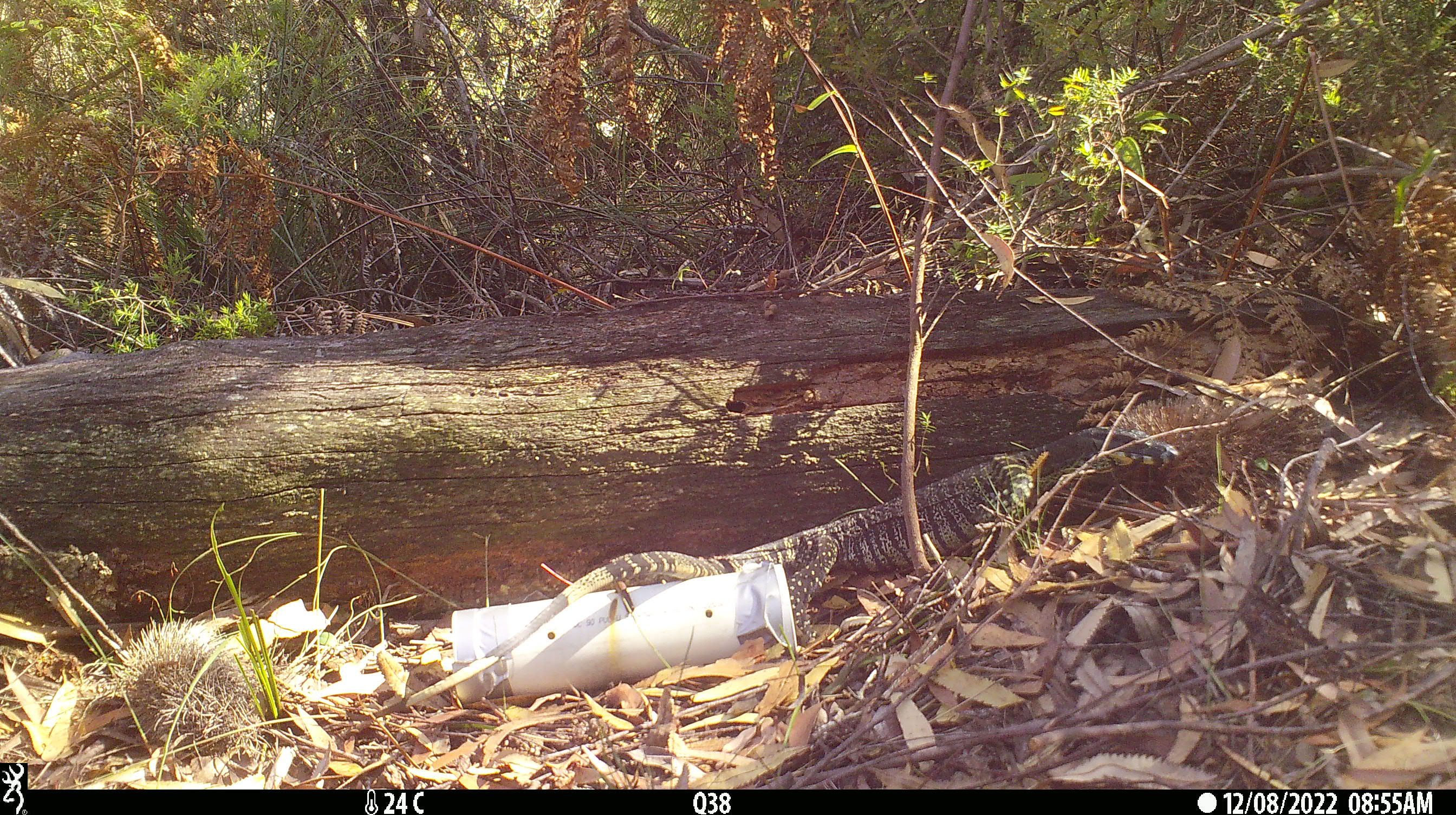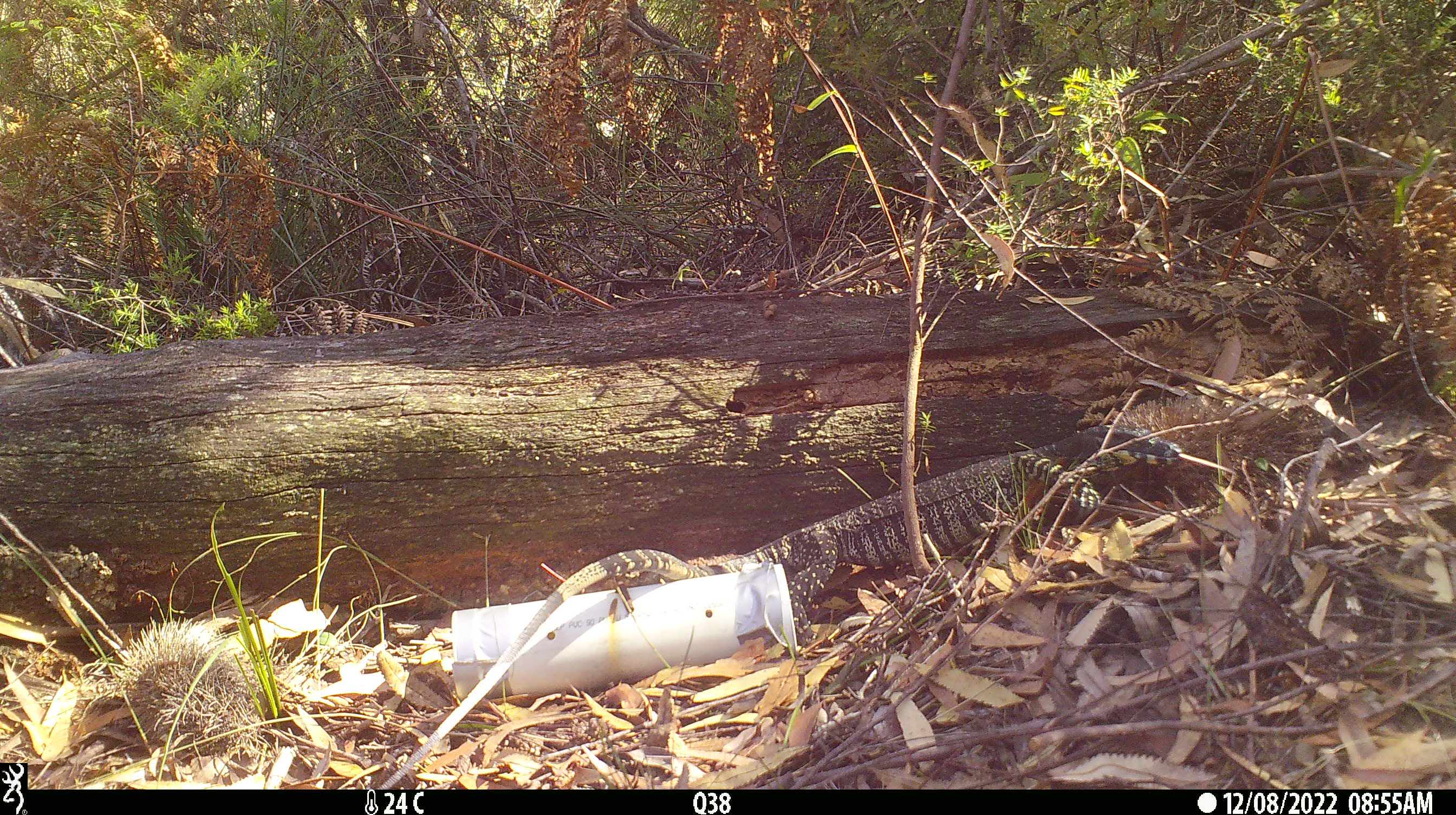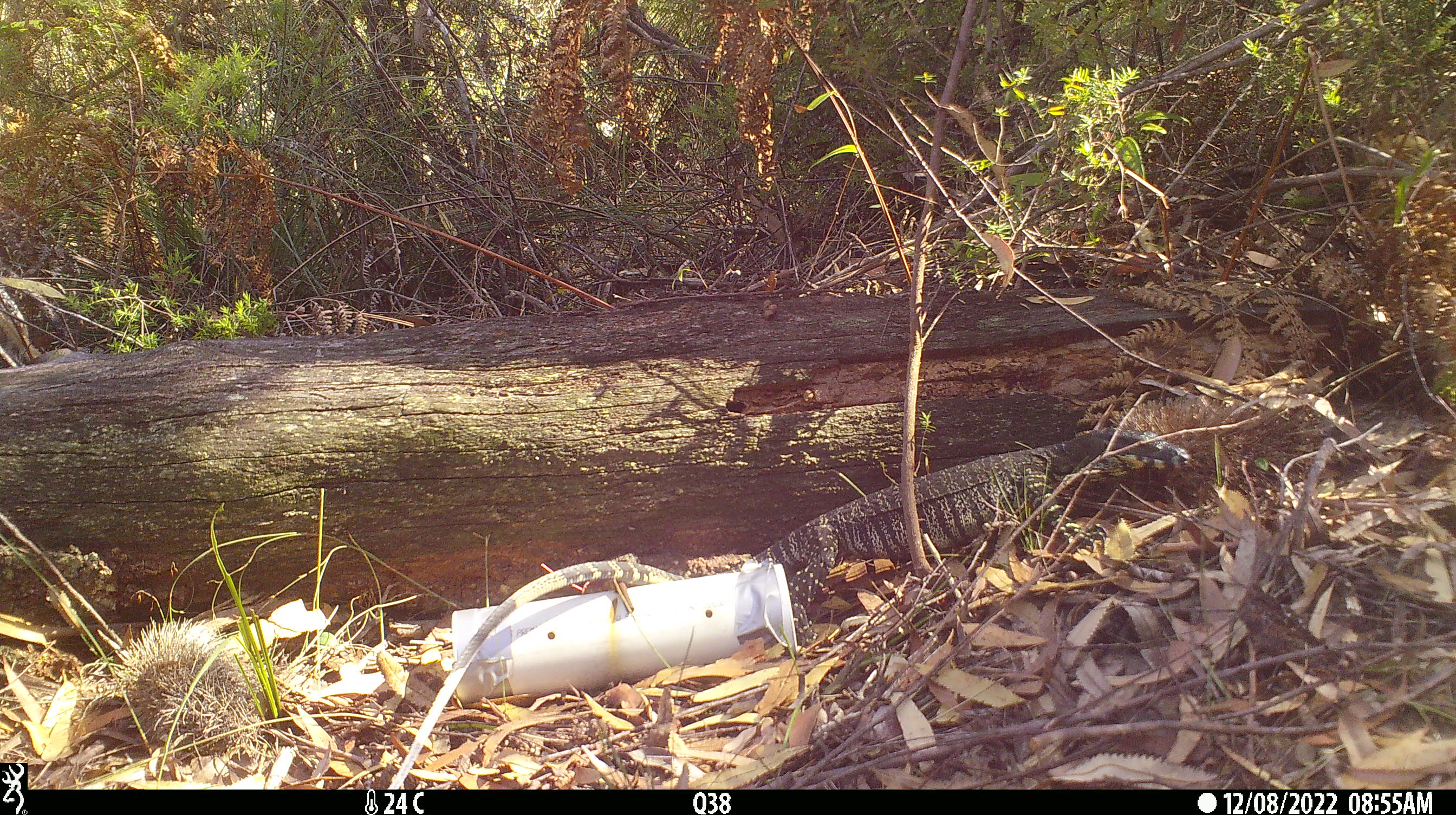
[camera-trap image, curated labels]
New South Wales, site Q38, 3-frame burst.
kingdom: Animalia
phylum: Chordata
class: Reptilia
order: Squamata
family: Varanidae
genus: Varanus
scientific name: Varanus varius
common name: lace monitor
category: goanna